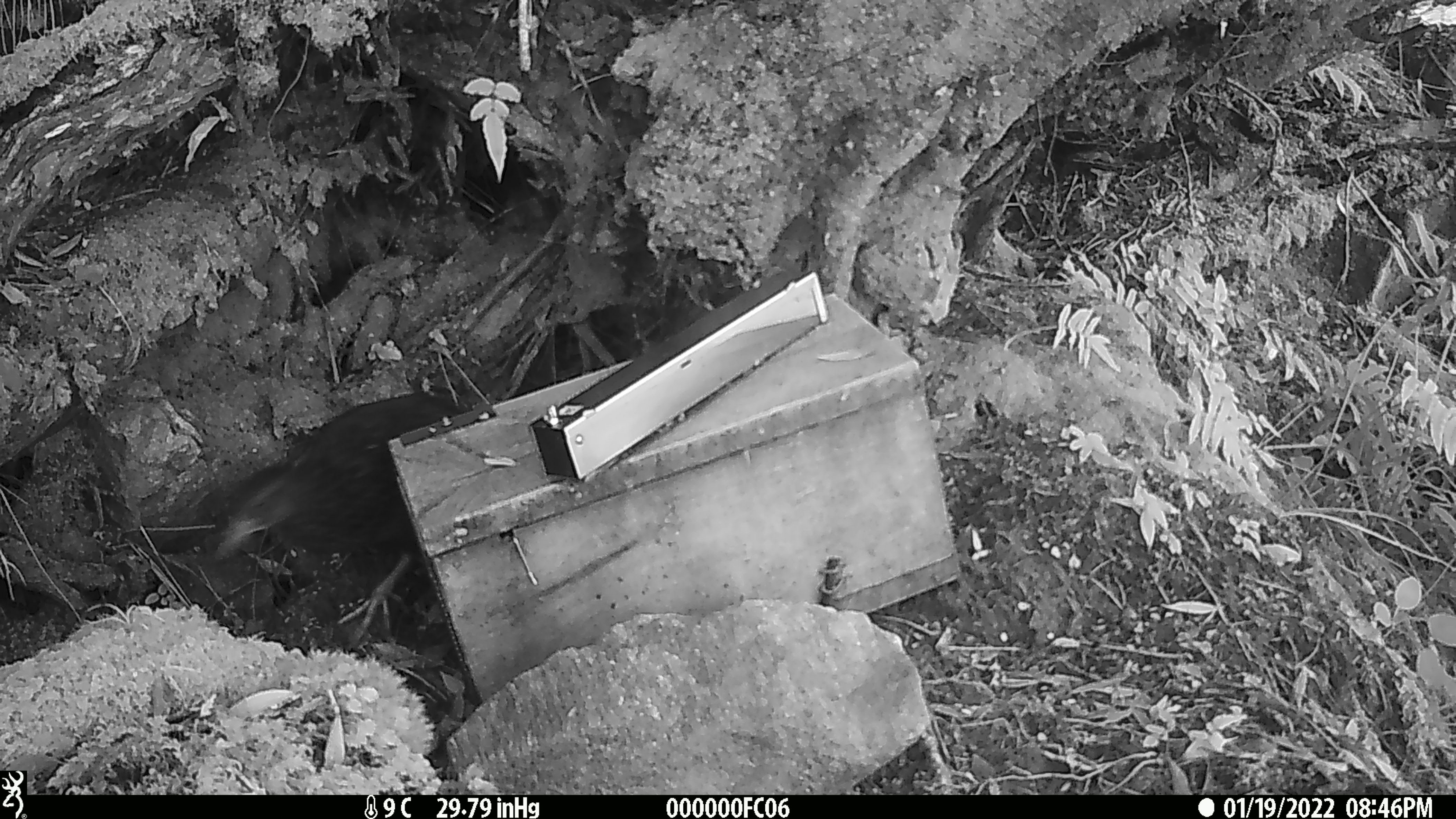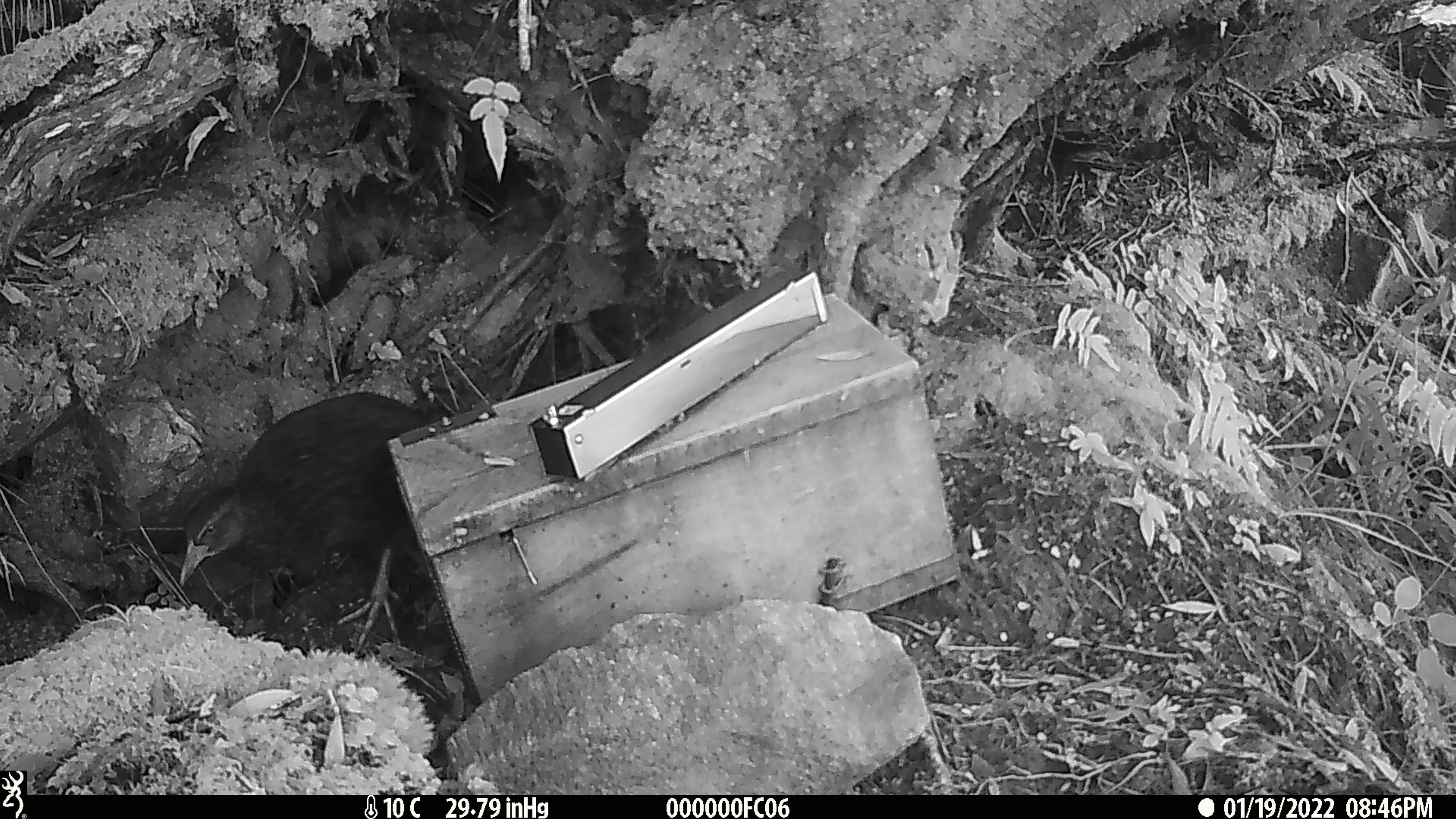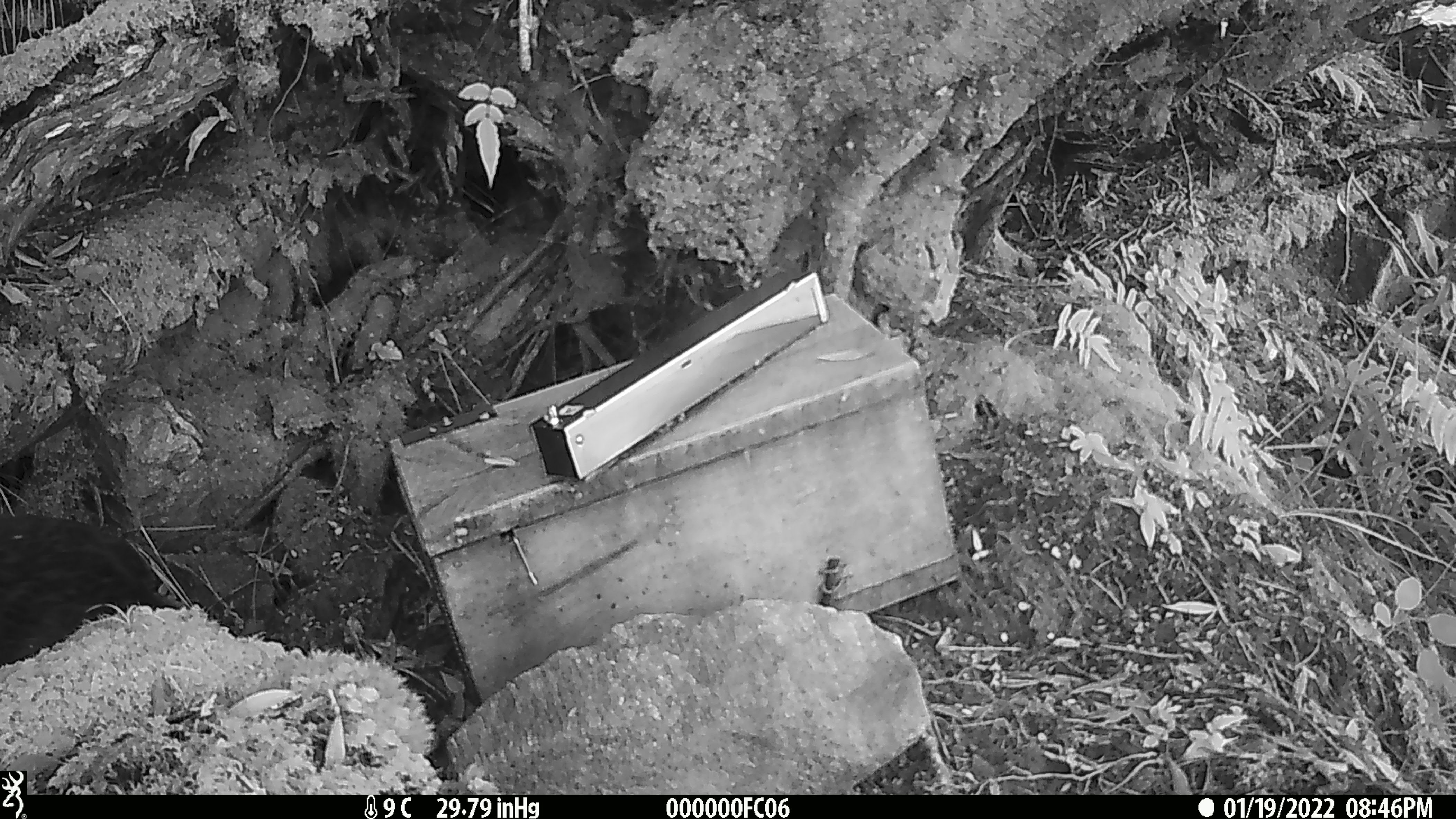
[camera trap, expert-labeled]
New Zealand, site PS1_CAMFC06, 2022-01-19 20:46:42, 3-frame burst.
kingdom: Animalia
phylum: Chordata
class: Aves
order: Gruiformes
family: Rallidae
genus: Gallirallus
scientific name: Gallirallus australis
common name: weka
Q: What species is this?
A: Weka (Gallirallus australis).